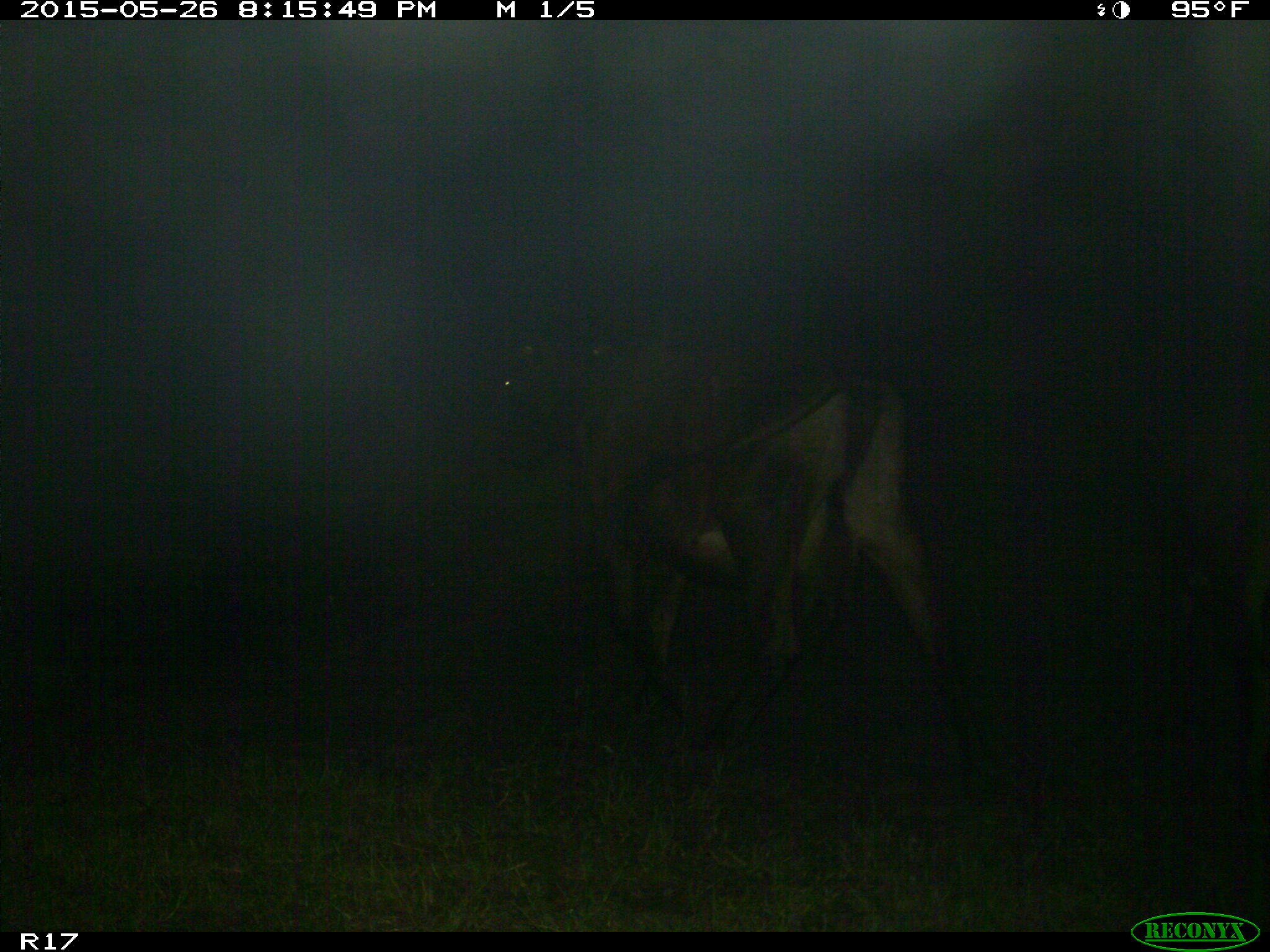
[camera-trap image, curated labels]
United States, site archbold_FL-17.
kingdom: Animalia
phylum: Chordata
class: Mammalia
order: Artiodactyla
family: Bovidae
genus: Bos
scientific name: Bos taurus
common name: domestic cow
Bos taurus (domestic cow).